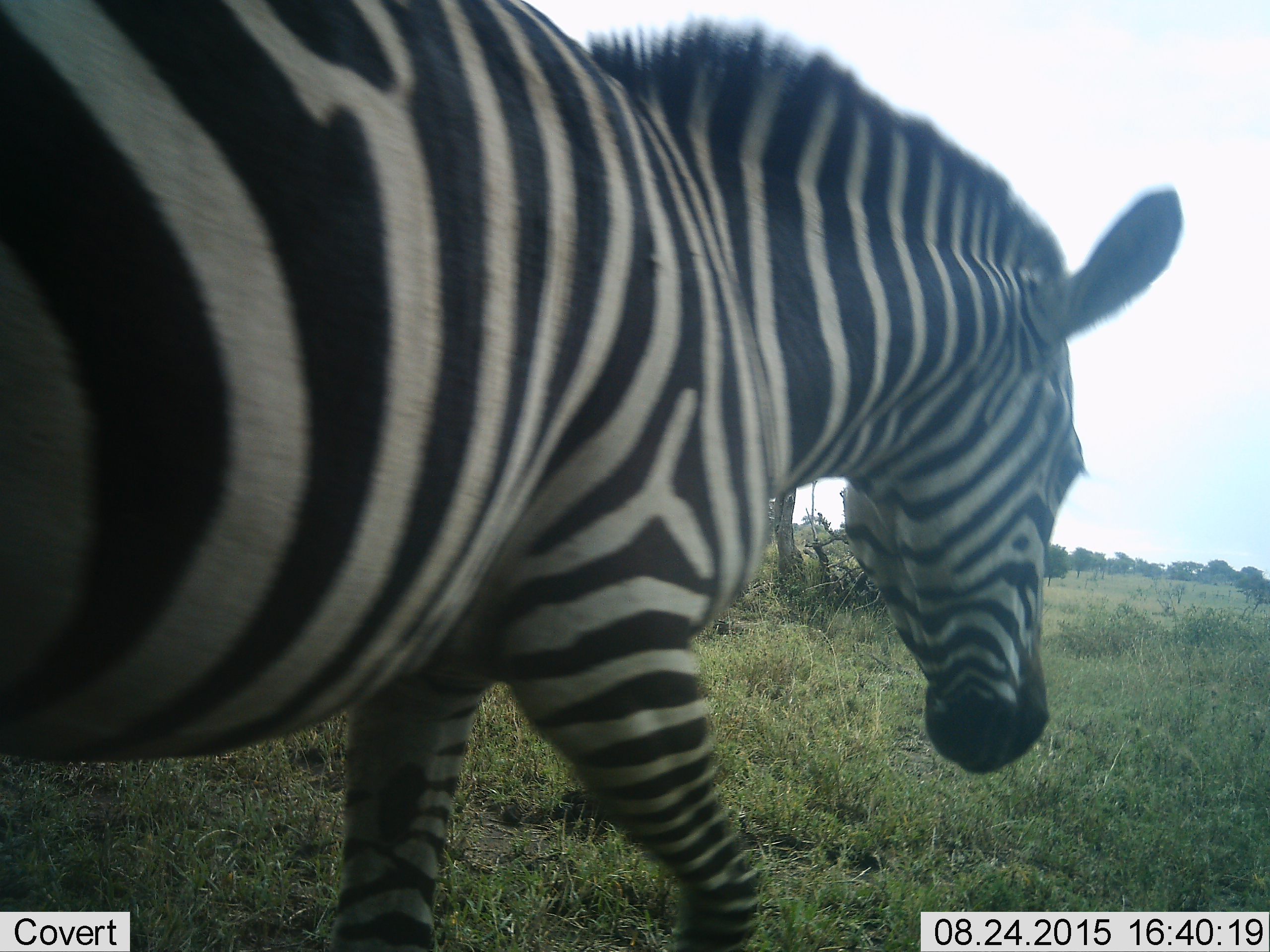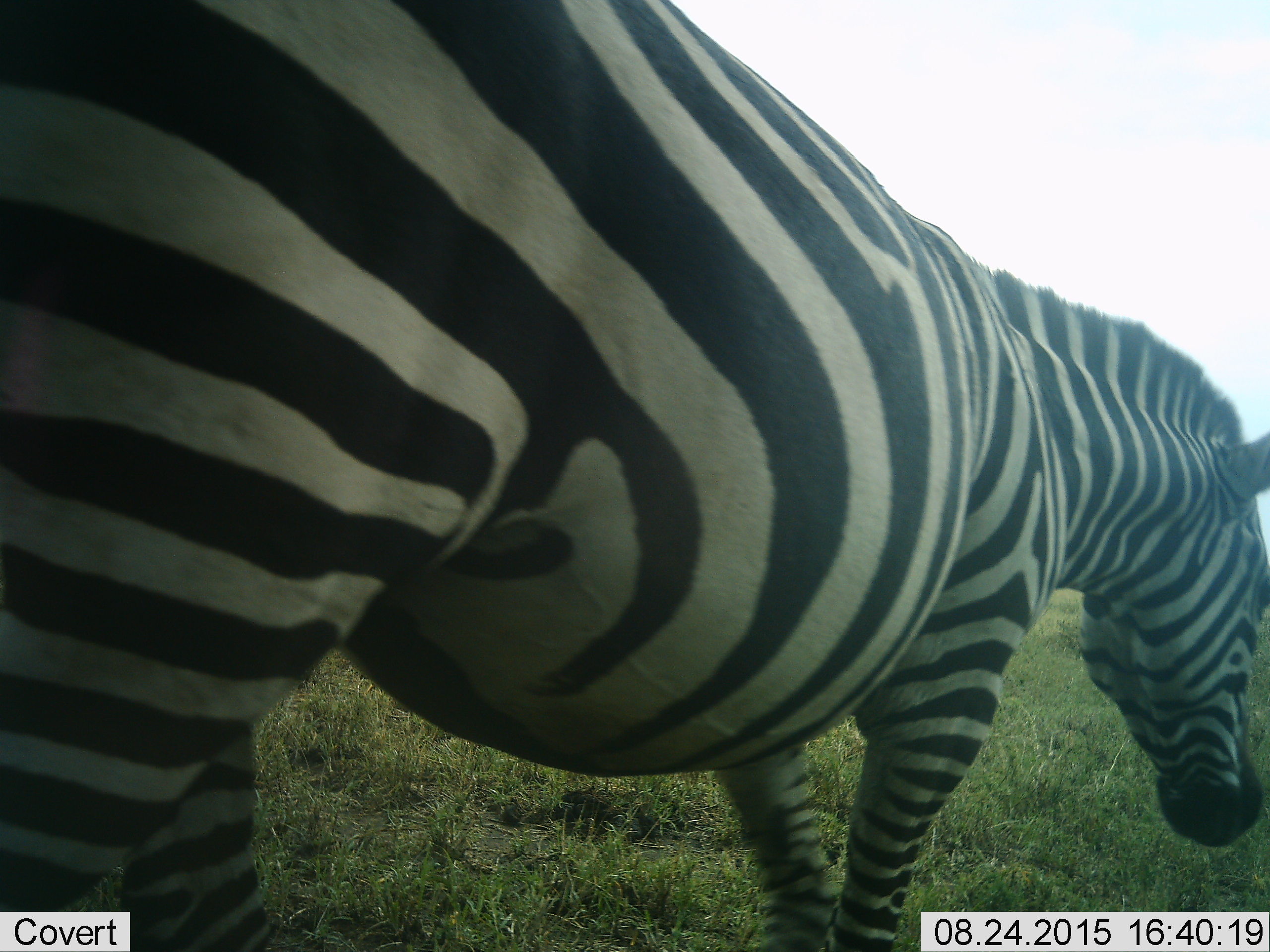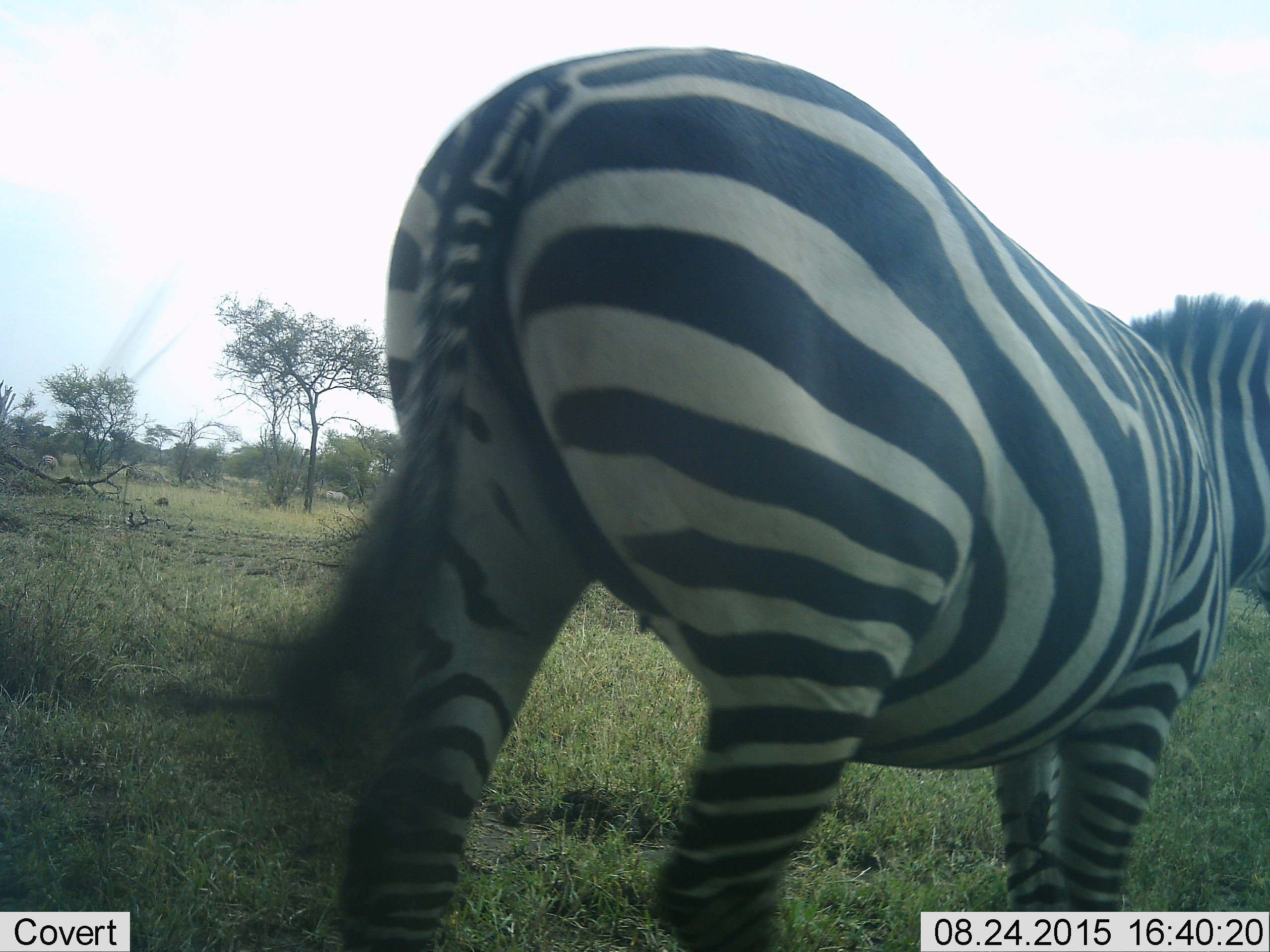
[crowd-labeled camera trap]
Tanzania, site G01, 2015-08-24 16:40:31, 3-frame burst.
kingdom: Animalia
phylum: Chordata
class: Mammalia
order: Perissodactyla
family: Equidae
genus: Equus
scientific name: Equus quagga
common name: plains zebra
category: zebra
Zebra (plains zebra) (Equus quagga), count 1. Behavior (volunteer vote fractions): standing 10%, resting 0%, moving 100%, interacting 0%. Young present (vote fraction): 5%. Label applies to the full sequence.